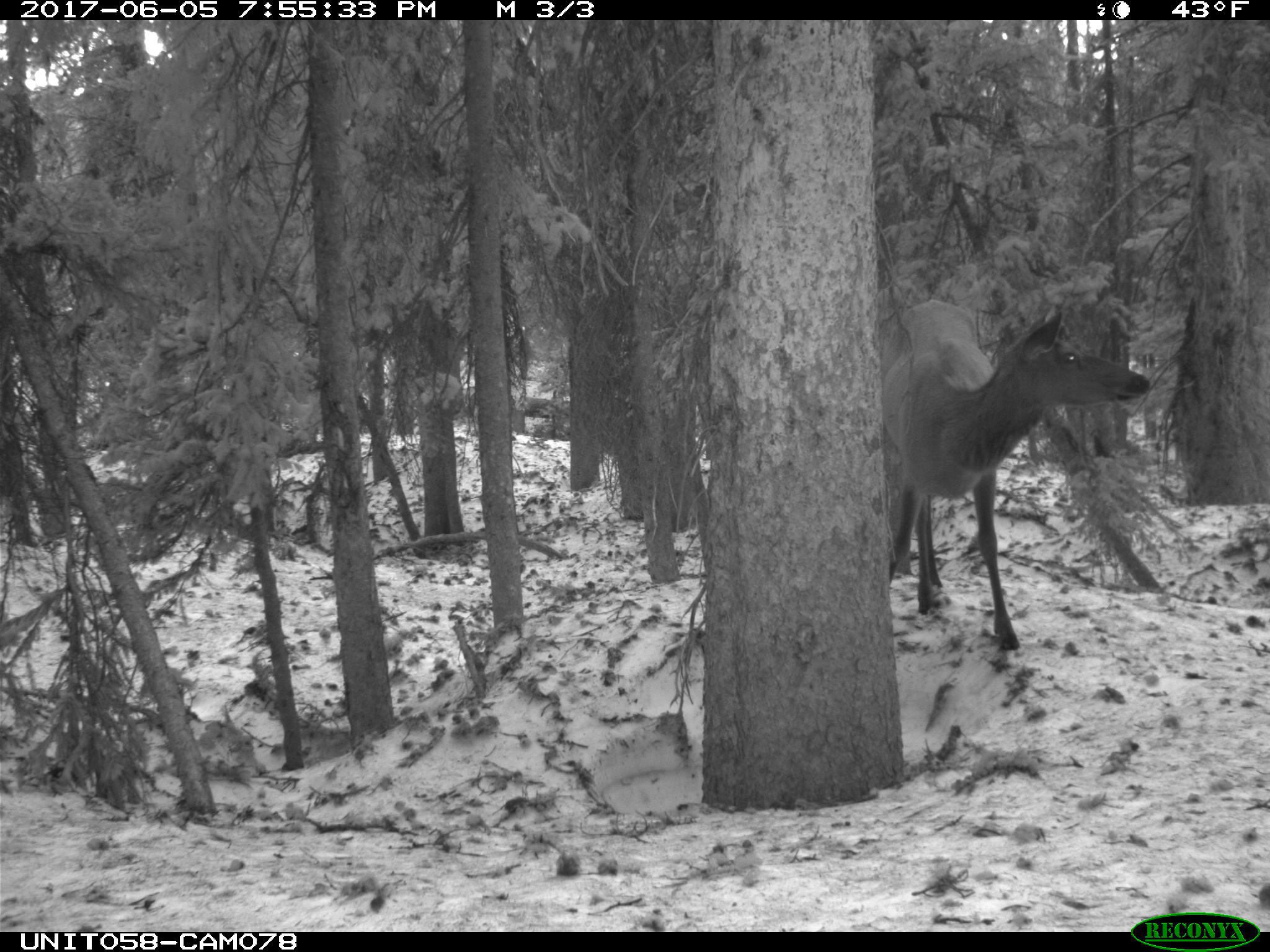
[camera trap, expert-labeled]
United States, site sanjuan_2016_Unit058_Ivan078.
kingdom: Animalia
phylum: Chordata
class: Mammalia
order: Artiodactyla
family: Cervidae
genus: Cervus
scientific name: Cervus elaphus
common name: red deer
Cervus elaphus (red deer).